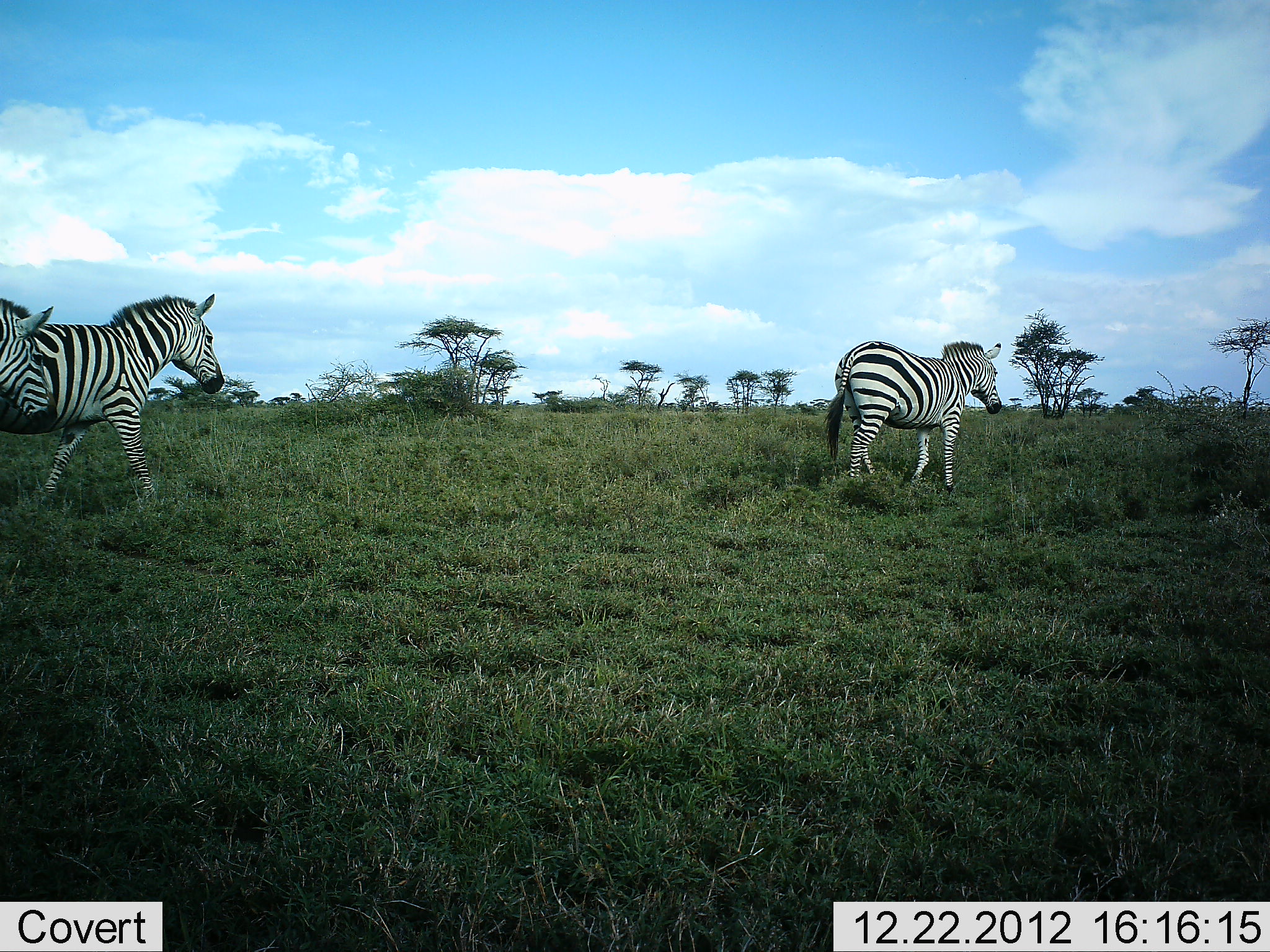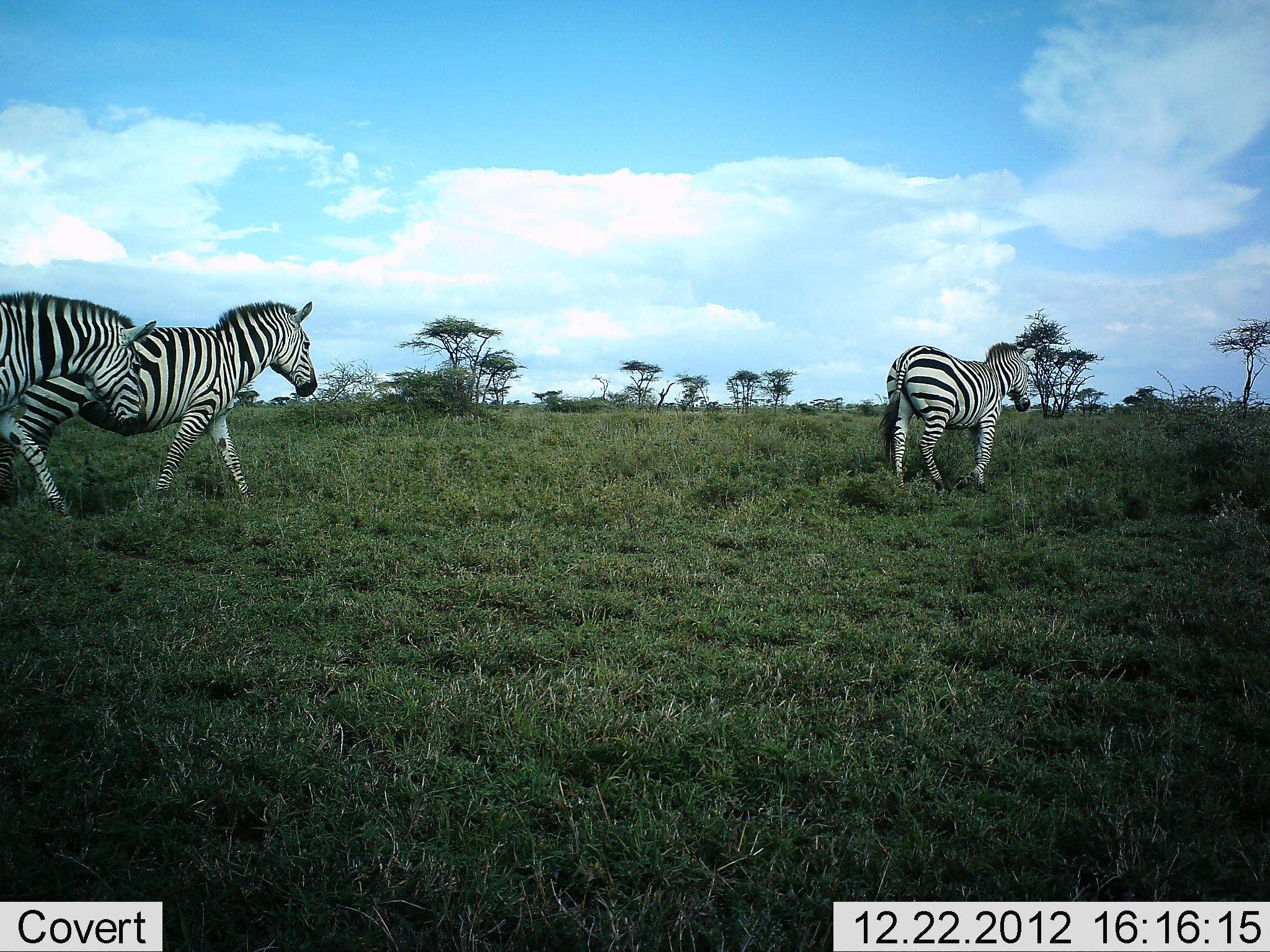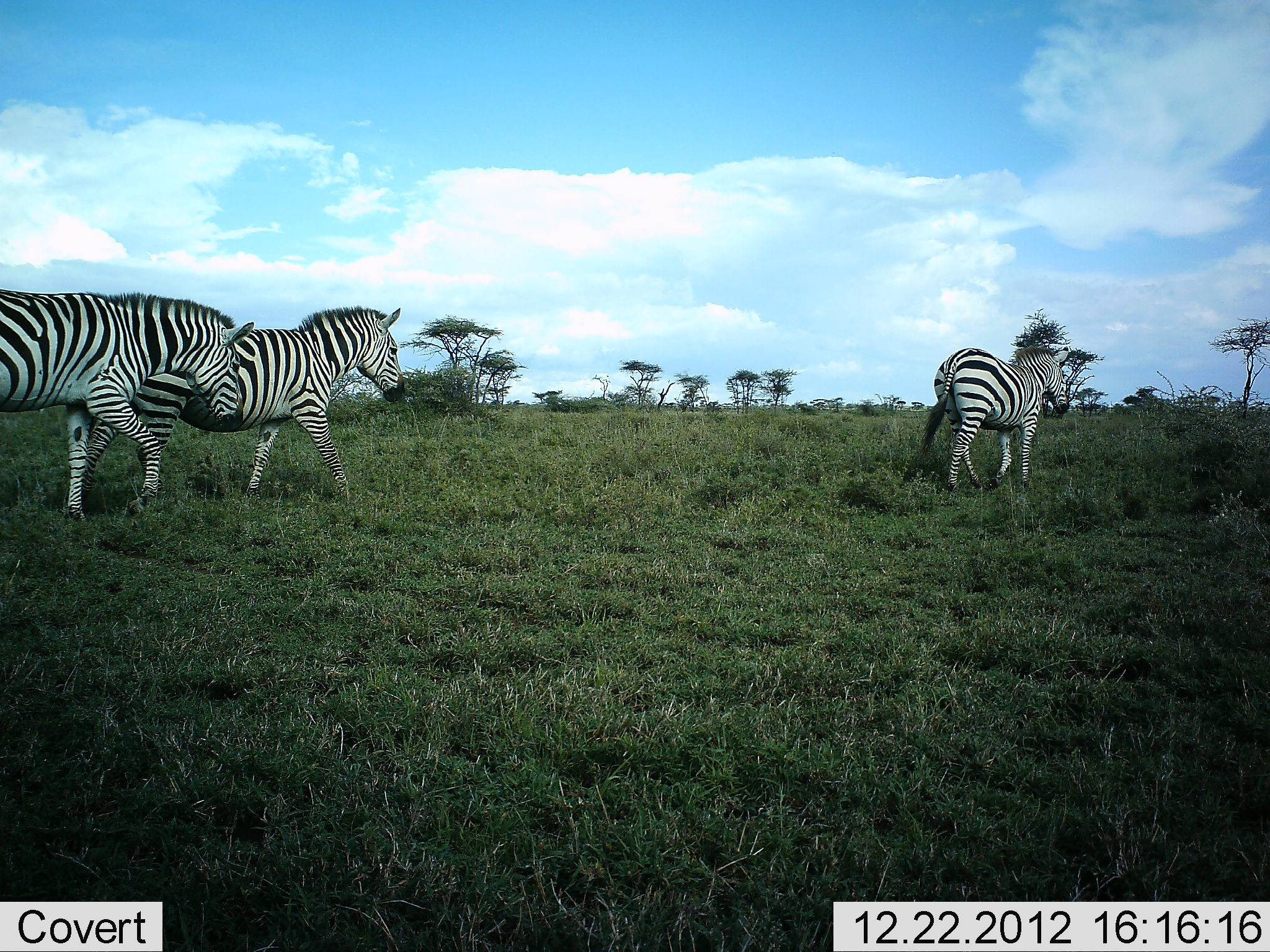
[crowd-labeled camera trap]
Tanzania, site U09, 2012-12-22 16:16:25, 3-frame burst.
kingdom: Animalia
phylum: Chordata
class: Mammalia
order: Perissodactyla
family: Equidae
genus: Equus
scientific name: Equus quagga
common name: plains zebra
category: zebra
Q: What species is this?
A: Zebra (plains zebra) (Equus quagga).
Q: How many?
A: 3.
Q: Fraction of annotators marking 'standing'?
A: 10%.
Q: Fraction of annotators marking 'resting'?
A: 0%.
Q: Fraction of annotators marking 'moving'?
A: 90%.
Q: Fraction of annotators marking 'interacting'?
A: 0%.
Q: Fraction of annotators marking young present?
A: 0%.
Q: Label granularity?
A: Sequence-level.